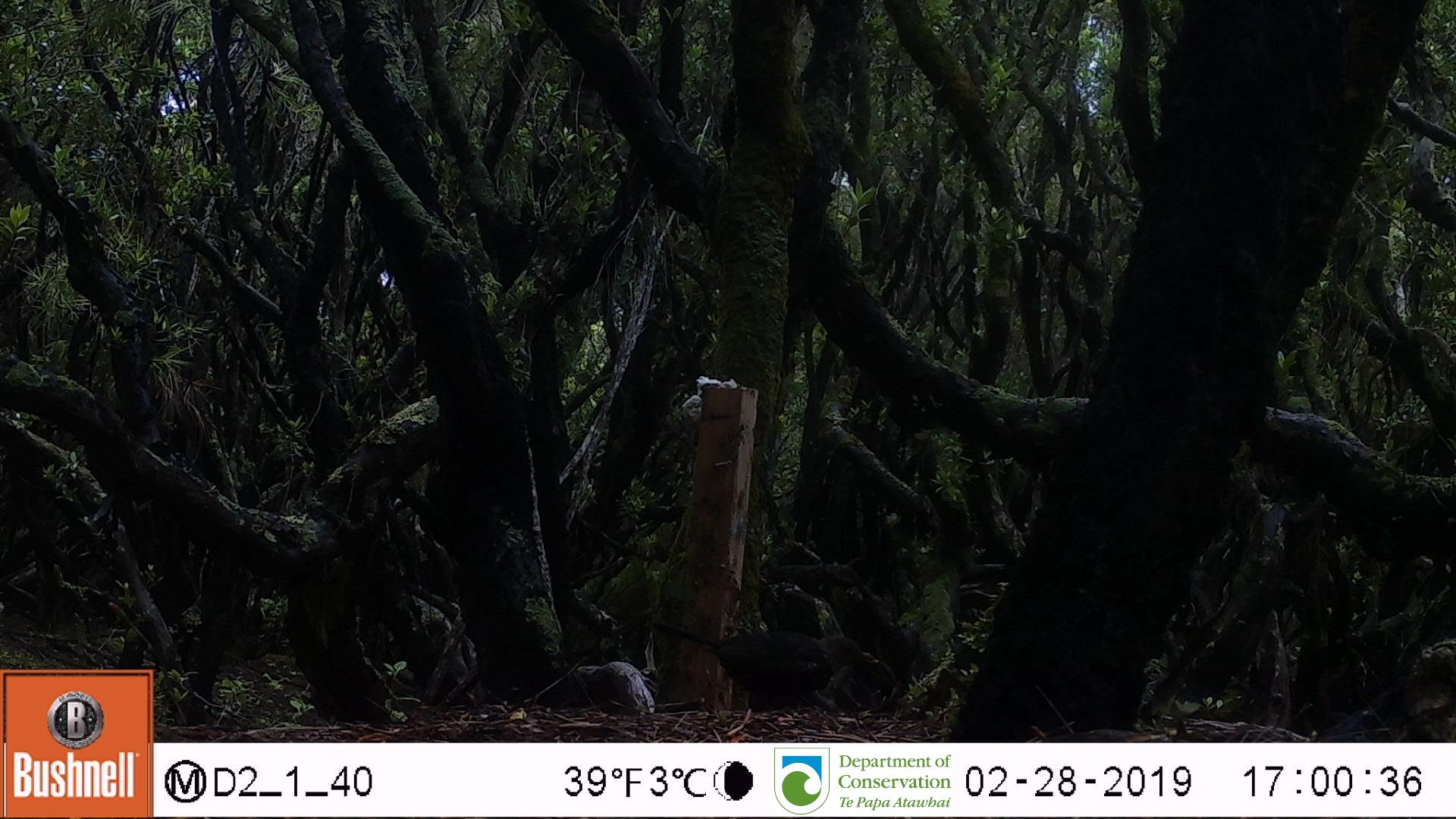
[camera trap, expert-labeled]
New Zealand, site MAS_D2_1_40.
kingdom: Animalia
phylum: Chordata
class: Aves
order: Passeriformes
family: Turdidae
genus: Turdus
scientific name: Turdus merula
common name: eurasian blackbird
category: blackbird